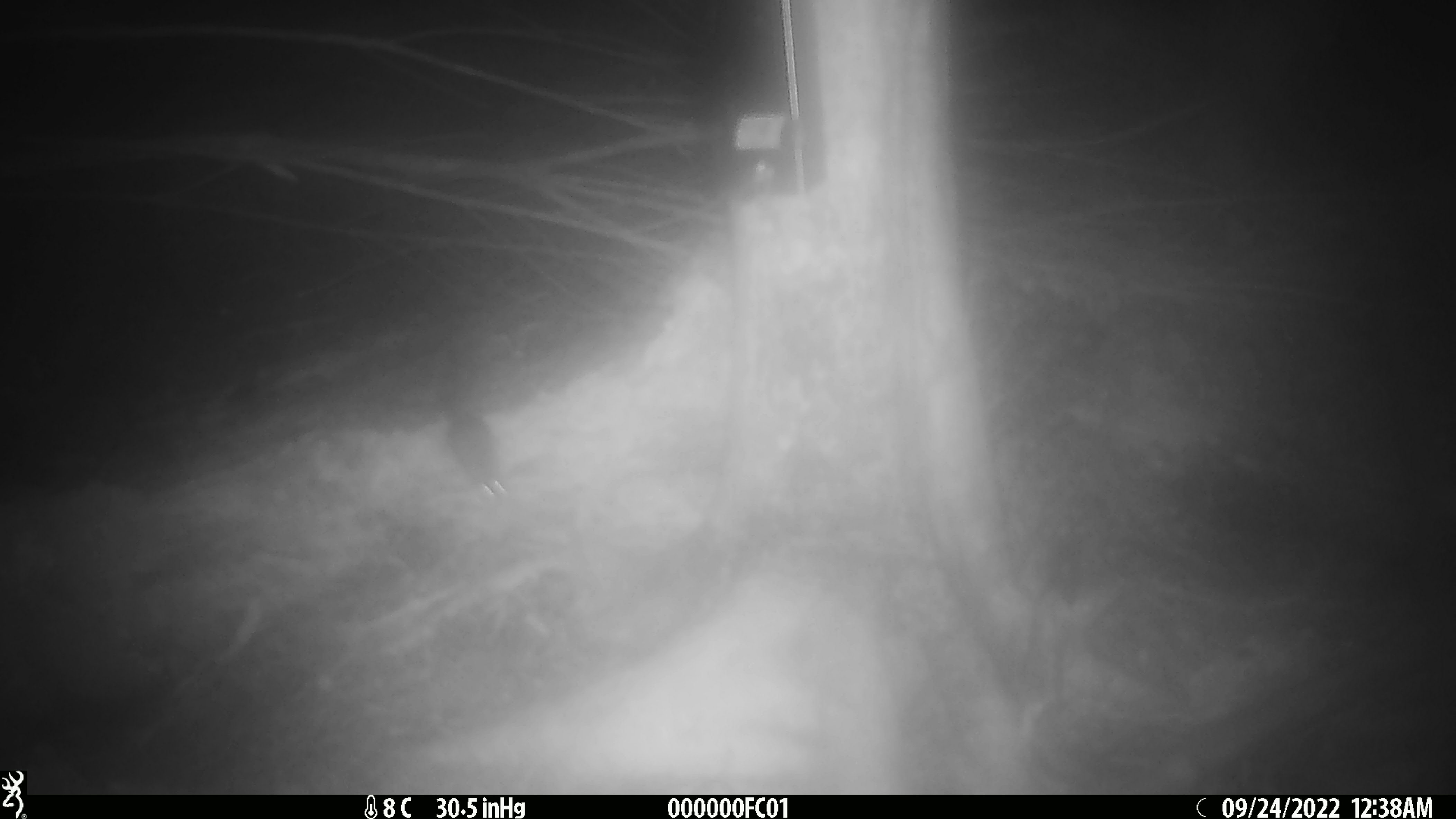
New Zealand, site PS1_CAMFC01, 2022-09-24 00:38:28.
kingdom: Animalia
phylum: Chordata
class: Mammalia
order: Rodentia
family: Muridae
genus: Mus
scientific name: Mus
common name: mouse